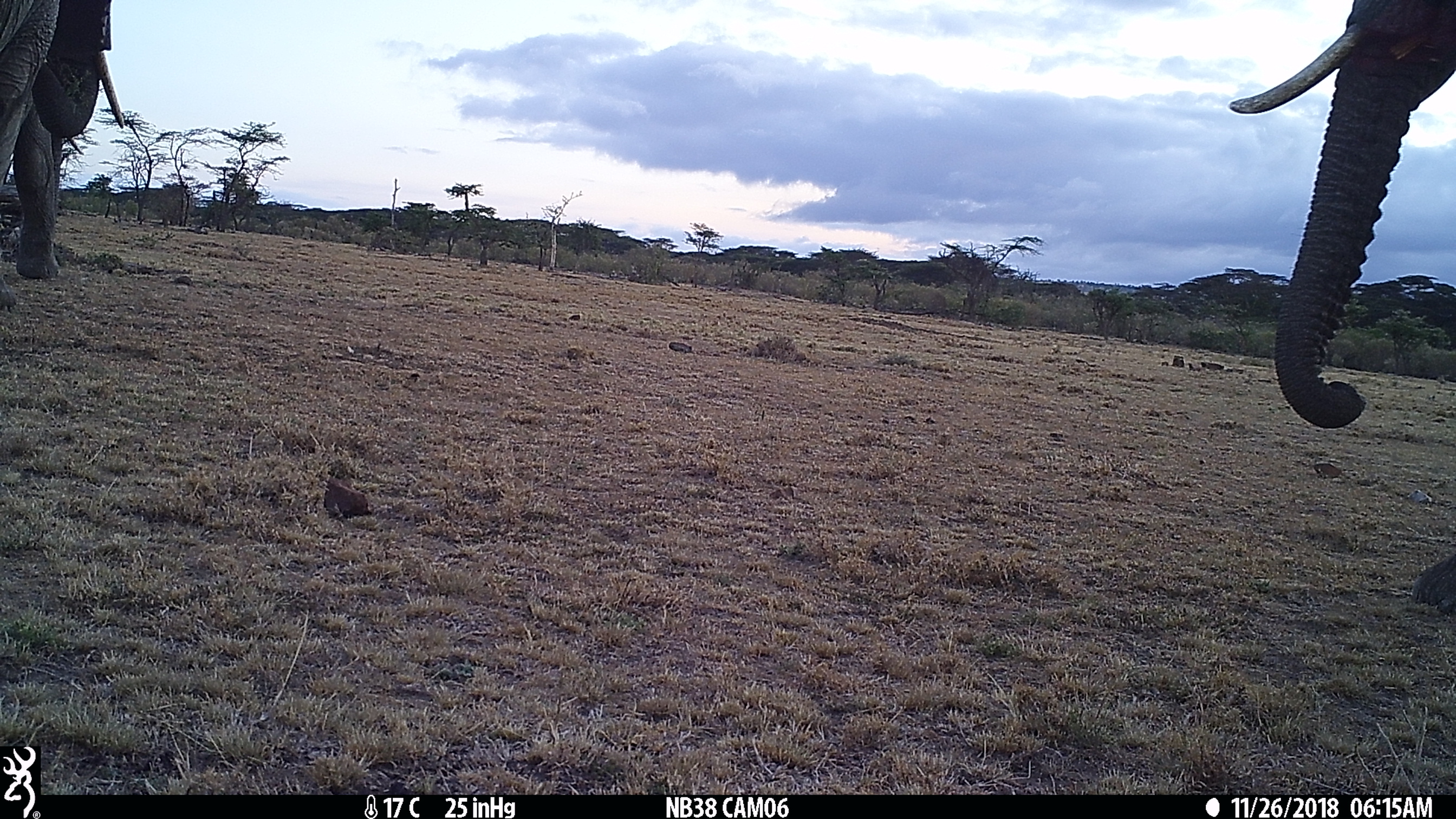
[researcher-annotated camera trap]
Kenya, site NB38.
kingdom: Animalia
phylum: Chordata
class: Mammalia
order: Proboscidea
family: Elephantidae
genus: Loxodonta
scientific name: Loxodonta africana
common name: elephant